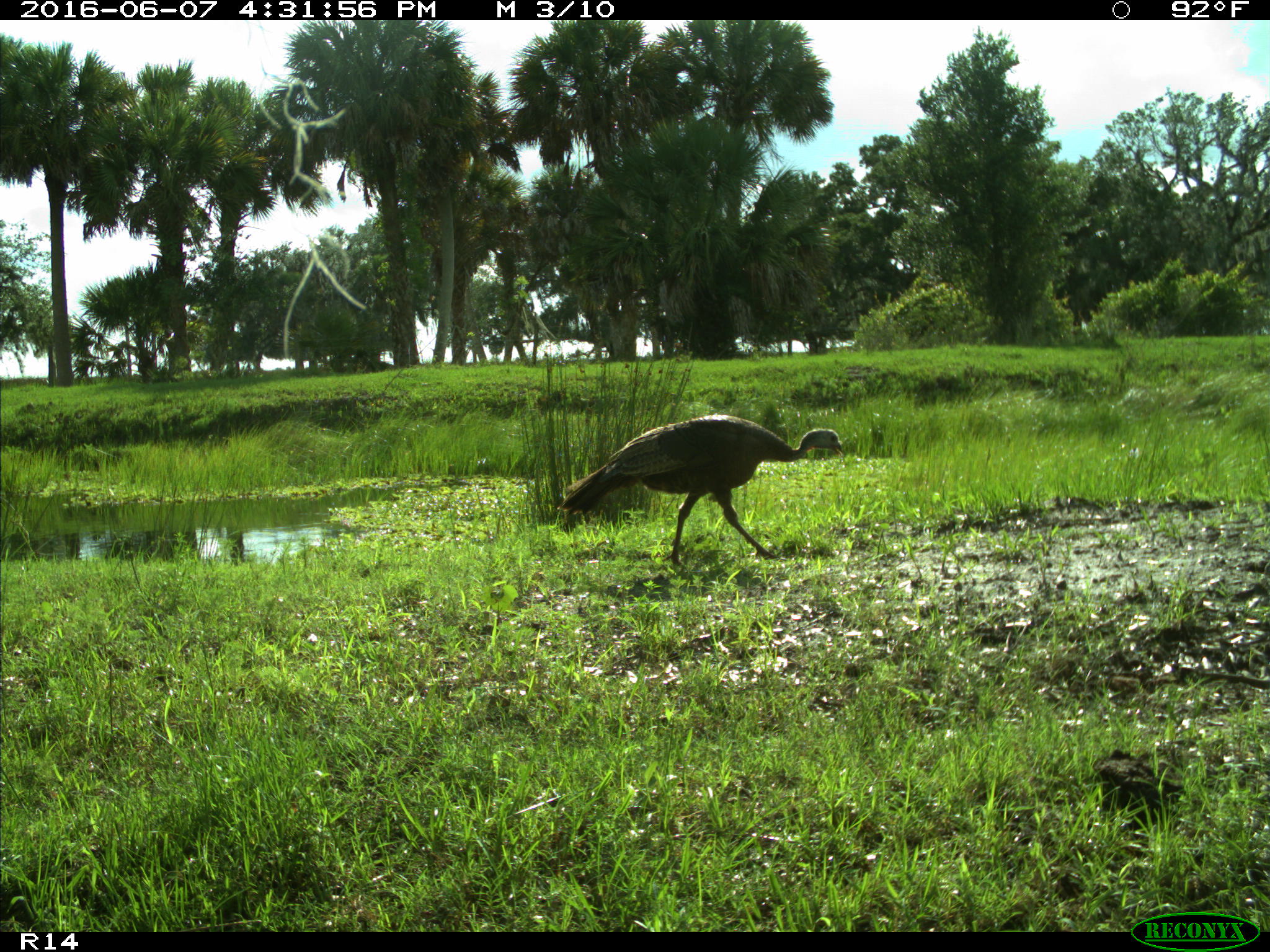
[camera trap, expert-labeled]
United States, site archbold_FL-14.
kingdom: Animalia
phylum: Chordata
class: Aves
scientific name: Aves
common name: birds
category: unidentified bird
Unidentified bird (birds) (Aves).